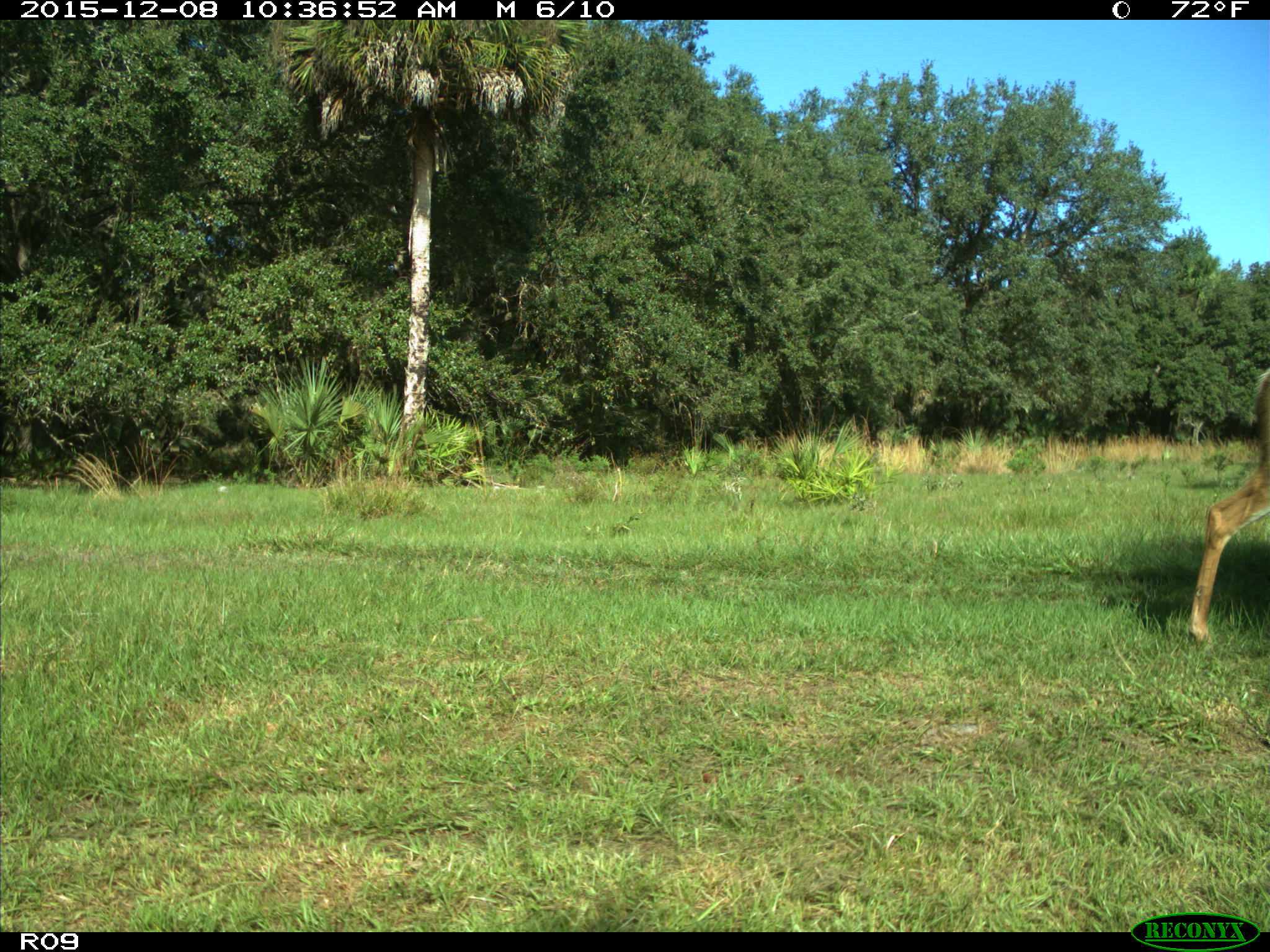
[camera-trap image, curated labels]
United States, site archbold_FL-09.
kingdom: Animalia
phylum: Chordata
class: Mammalia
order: Artiodactyla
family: Cervidae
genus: Odocoileus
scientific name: Odocoileus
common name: deer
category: unidentified deer